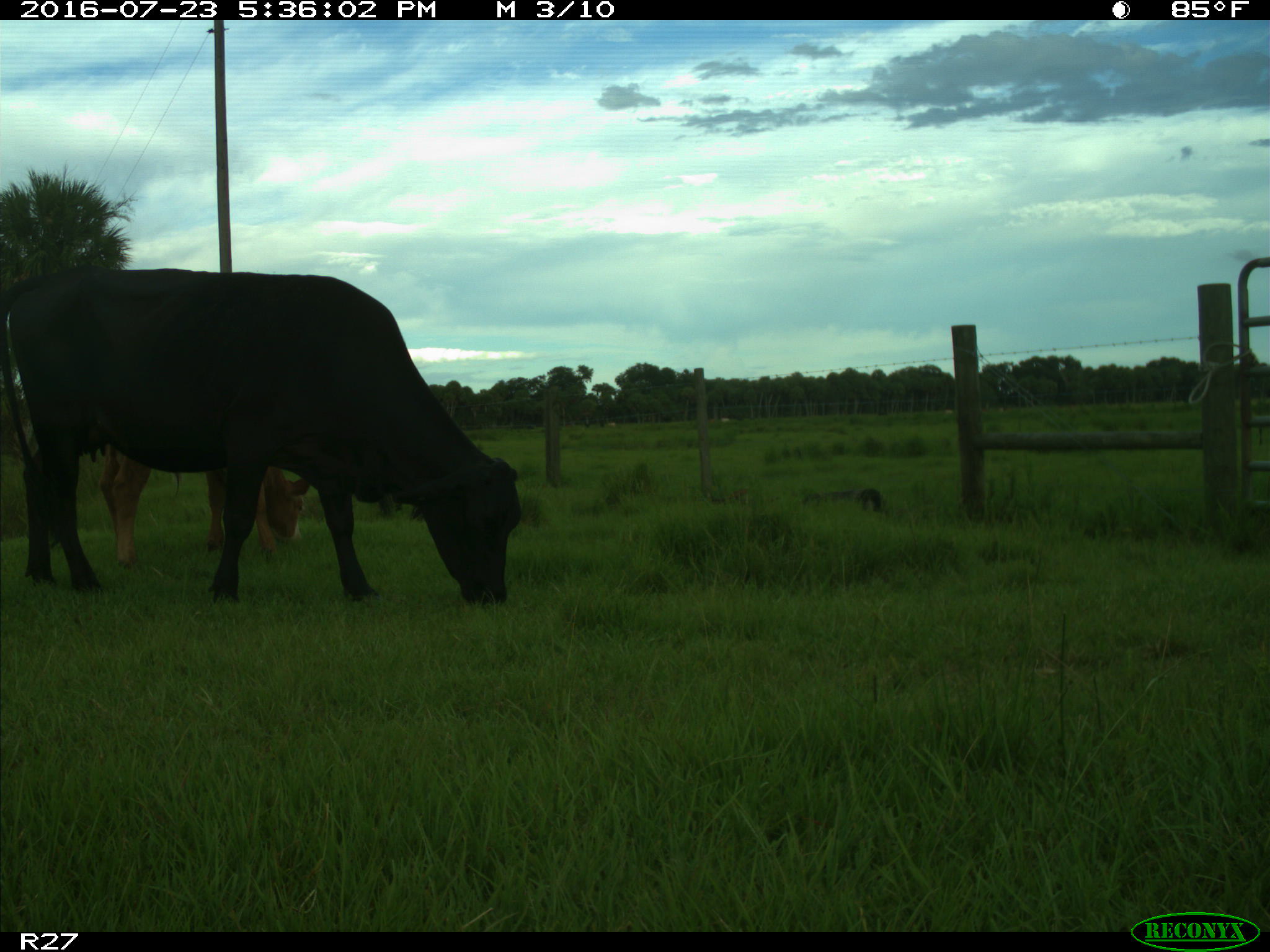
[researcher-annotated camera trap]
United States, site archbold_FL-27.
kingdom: Animalia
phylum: Chordata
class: Mammalia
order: Artiodactyla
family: Bovidae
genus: Bos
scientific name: Bos taurus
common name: domestic cow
Bos taurus (domestic cow).